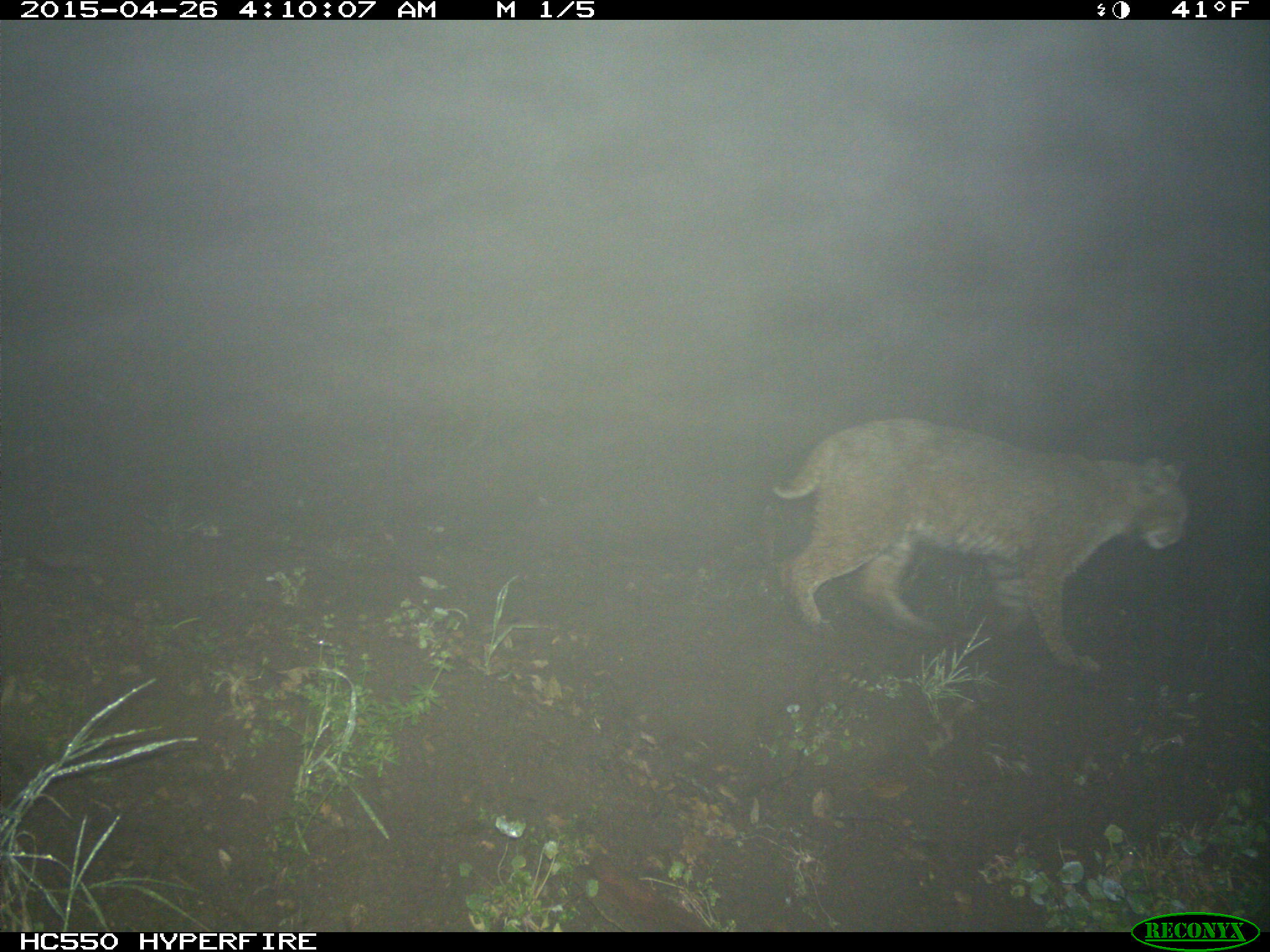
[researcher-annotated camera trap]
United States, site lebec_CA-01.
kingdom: Animalia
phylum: Chordata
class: Mammalia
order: Carnivora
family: Felidae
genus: Lynx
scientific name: Lynx rufus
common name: bobcat